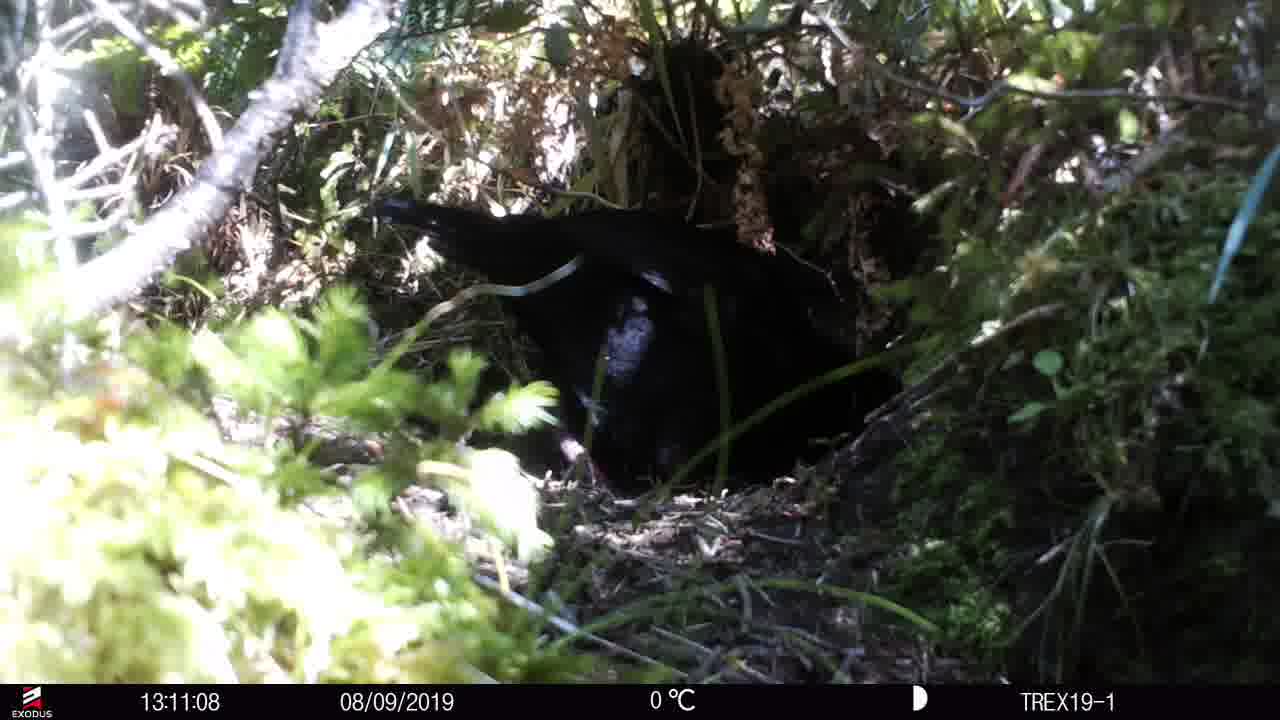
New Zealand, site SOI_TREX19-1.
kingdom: Animalia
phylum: Chordata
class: Aves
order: Gruiformes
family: Rallidae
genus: Gallirallus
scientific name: Gallirallus australis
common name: weka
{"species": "weka (Gallirallus australis)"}